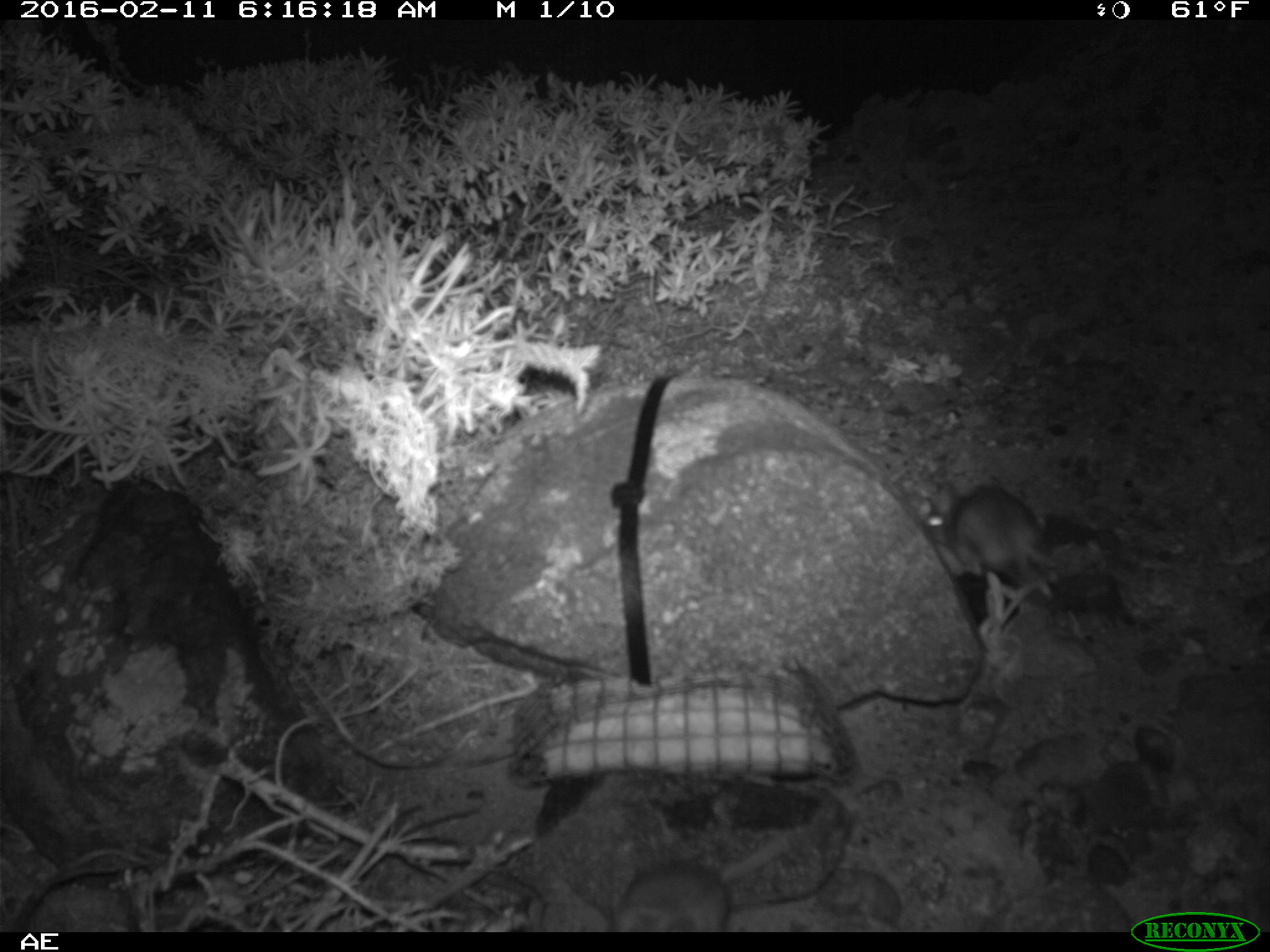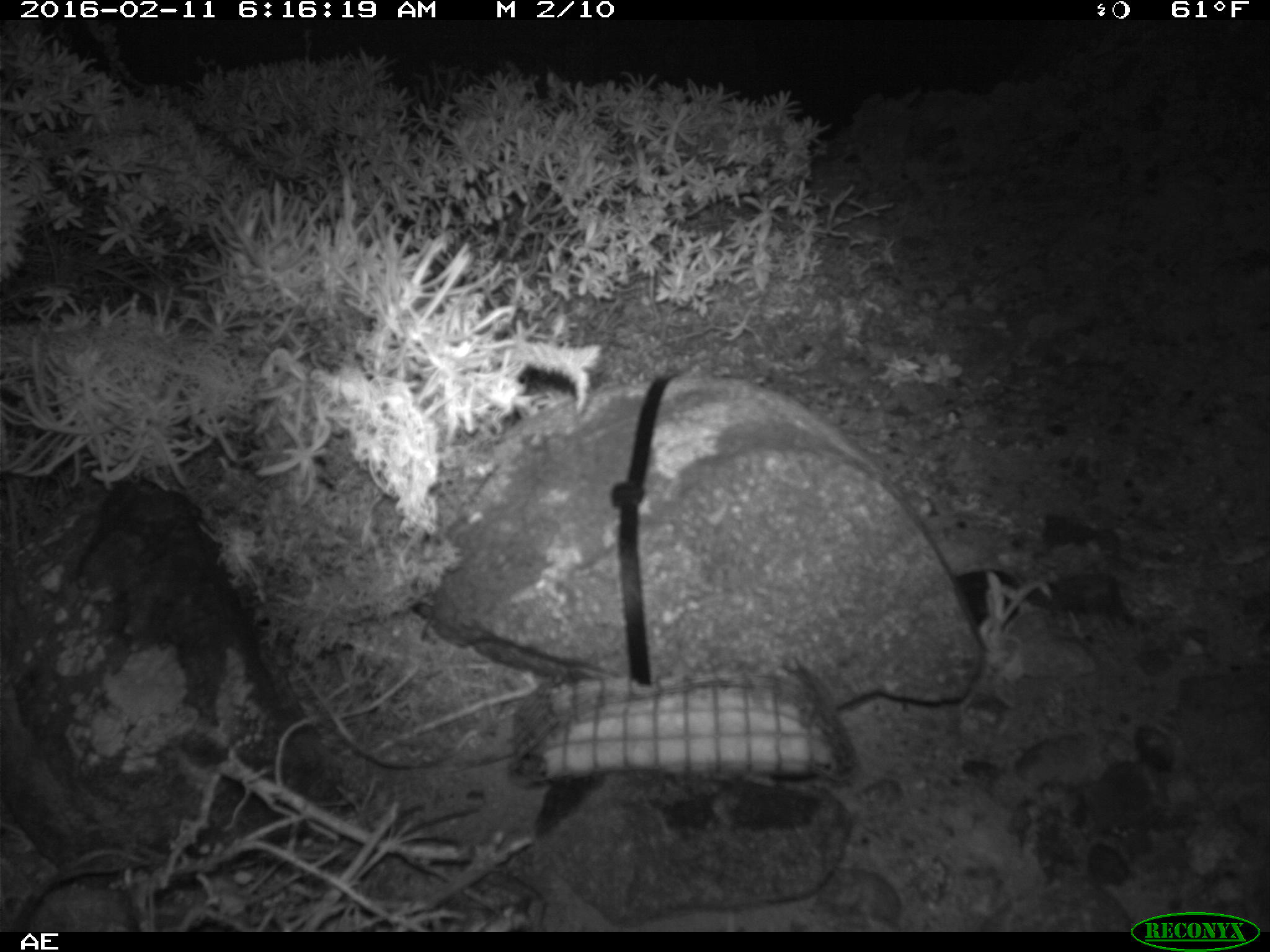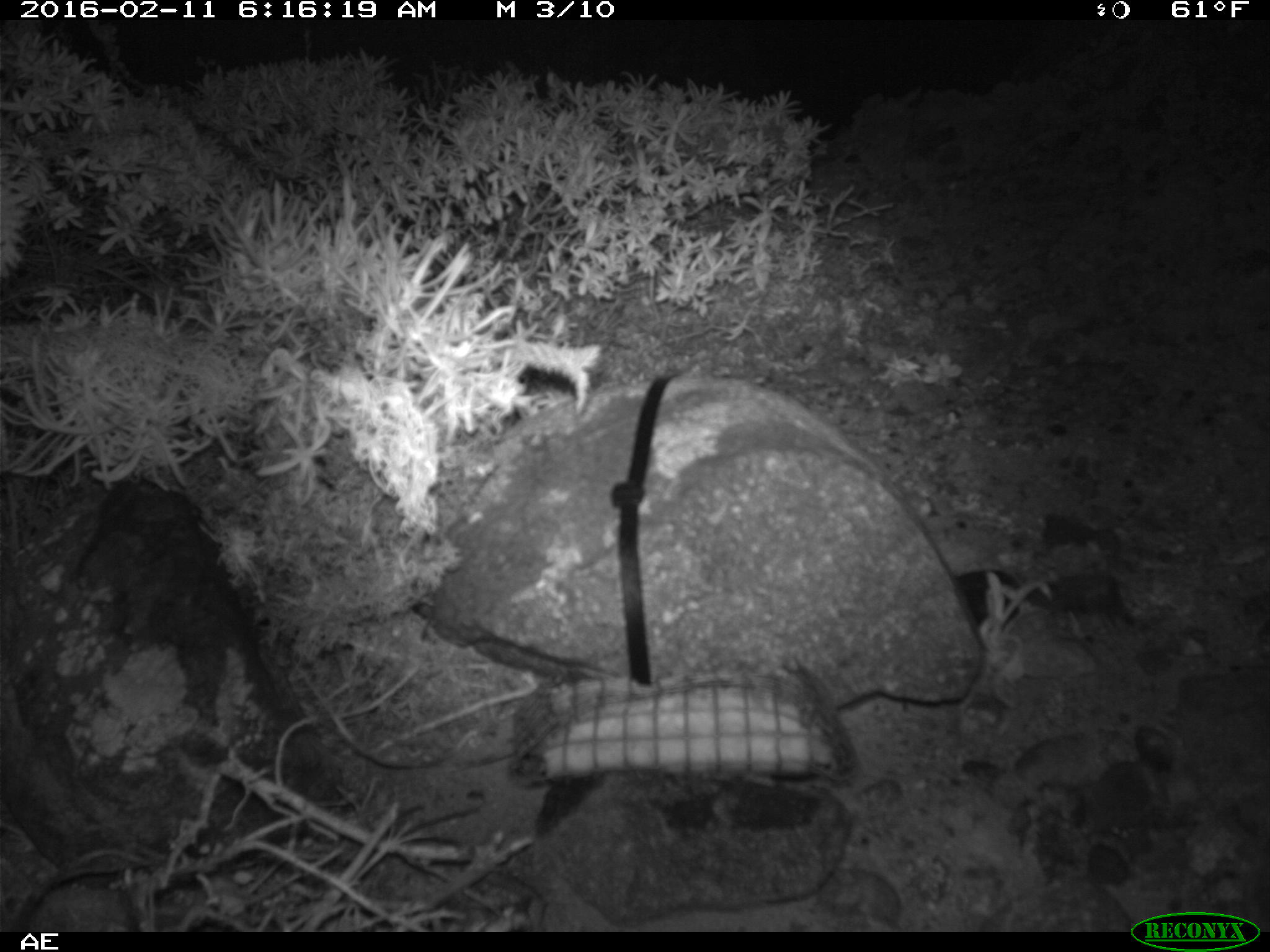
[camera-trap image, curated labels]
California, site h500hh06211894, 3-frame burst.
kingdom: Animalia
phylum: Chordata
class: Mammalia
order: Rodentia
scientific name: Rodentia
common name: rodent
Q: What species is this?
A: Rodent (Rodentia).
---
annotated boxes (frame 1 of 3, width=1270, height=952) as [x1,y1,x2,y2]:
rodent: [608,834,794,932]; [924,481,1060,584]